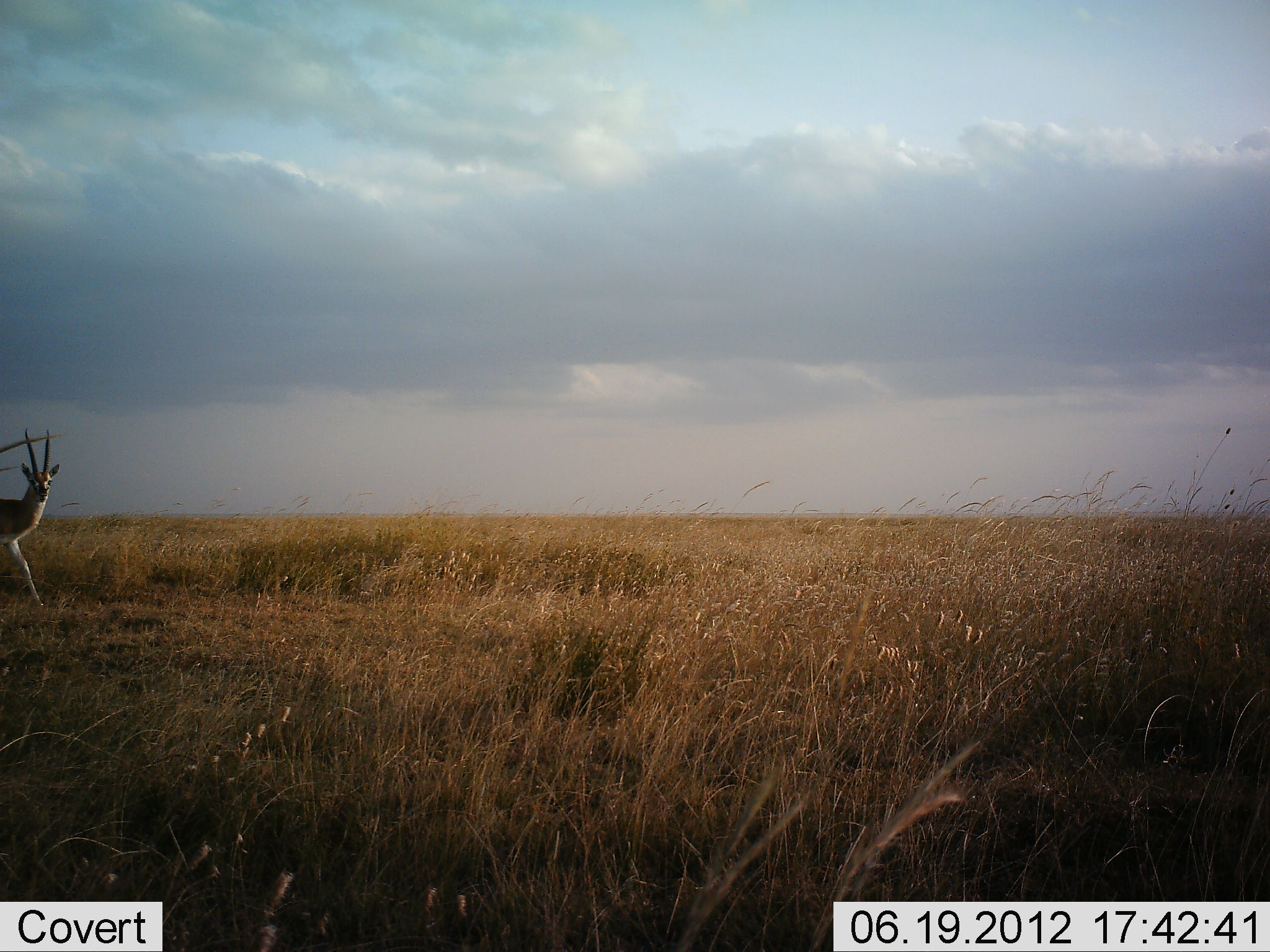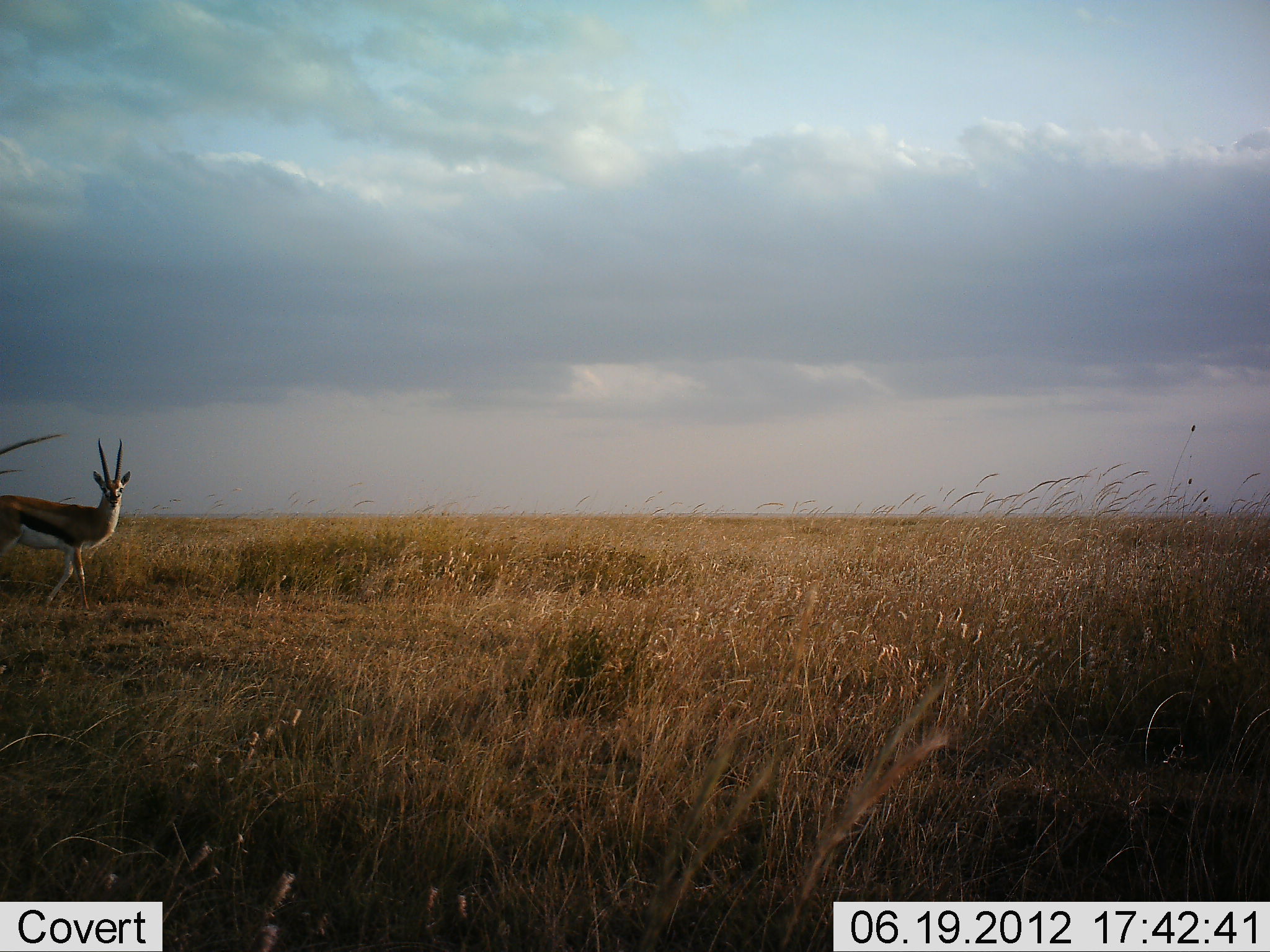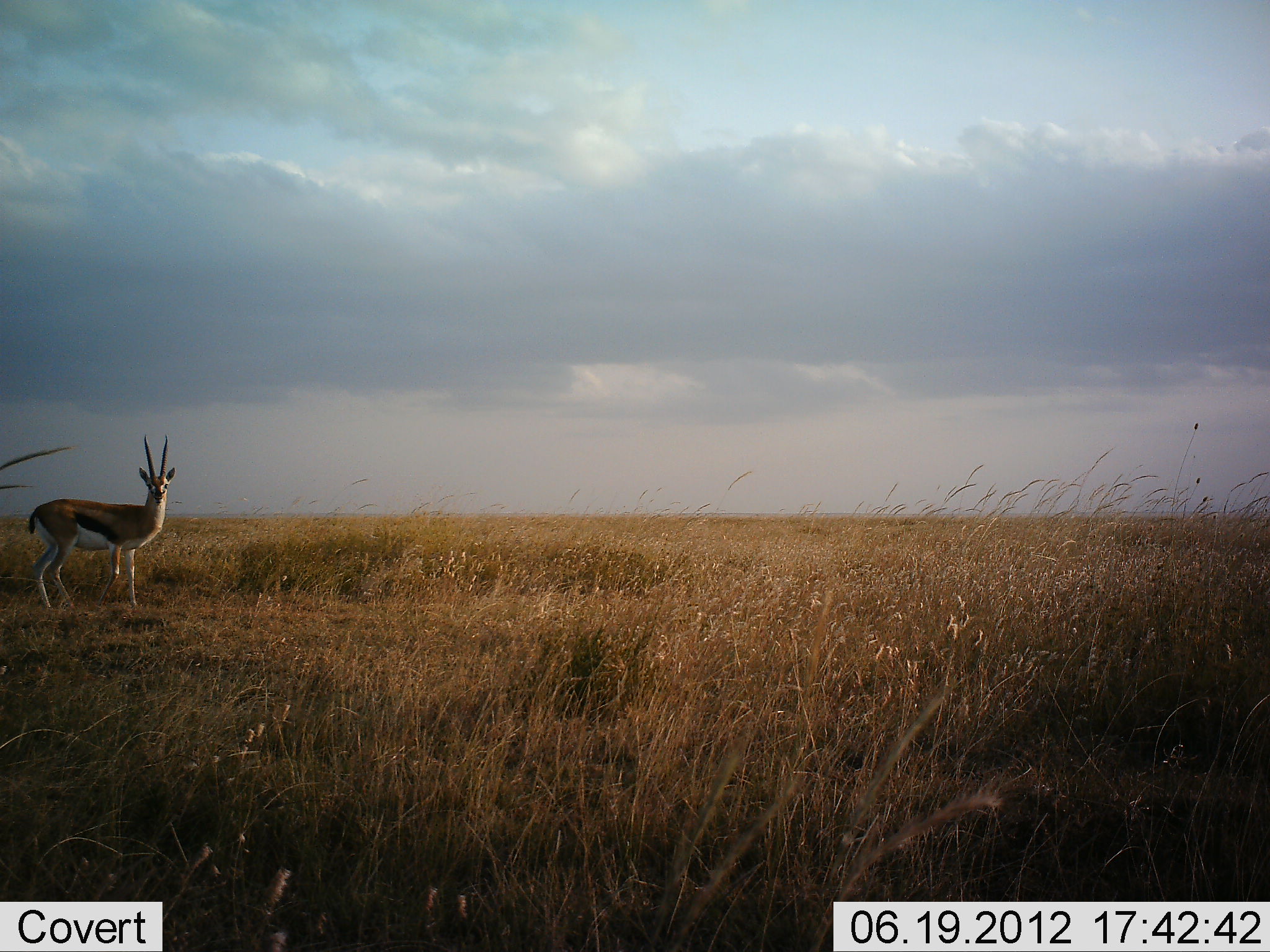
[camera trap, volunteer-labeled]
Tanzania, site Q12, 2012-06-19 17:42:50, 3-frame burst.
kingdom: Animalia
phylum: Chordata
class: Mammalia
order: Artiodactyla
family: Bovidae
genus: Eudorcas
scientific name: Eudorcas thomsonii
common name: thomson's gazelle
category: gazellethomsons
Gazellethomsons (thomson's gazelle) (Eudorcas thomsonii), count 1. Behavior (volunteer vote fractions): standing 20%, resting 0%, moving 90%, interacting 0%. Young present (vote fraction): 0%. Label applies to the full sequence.